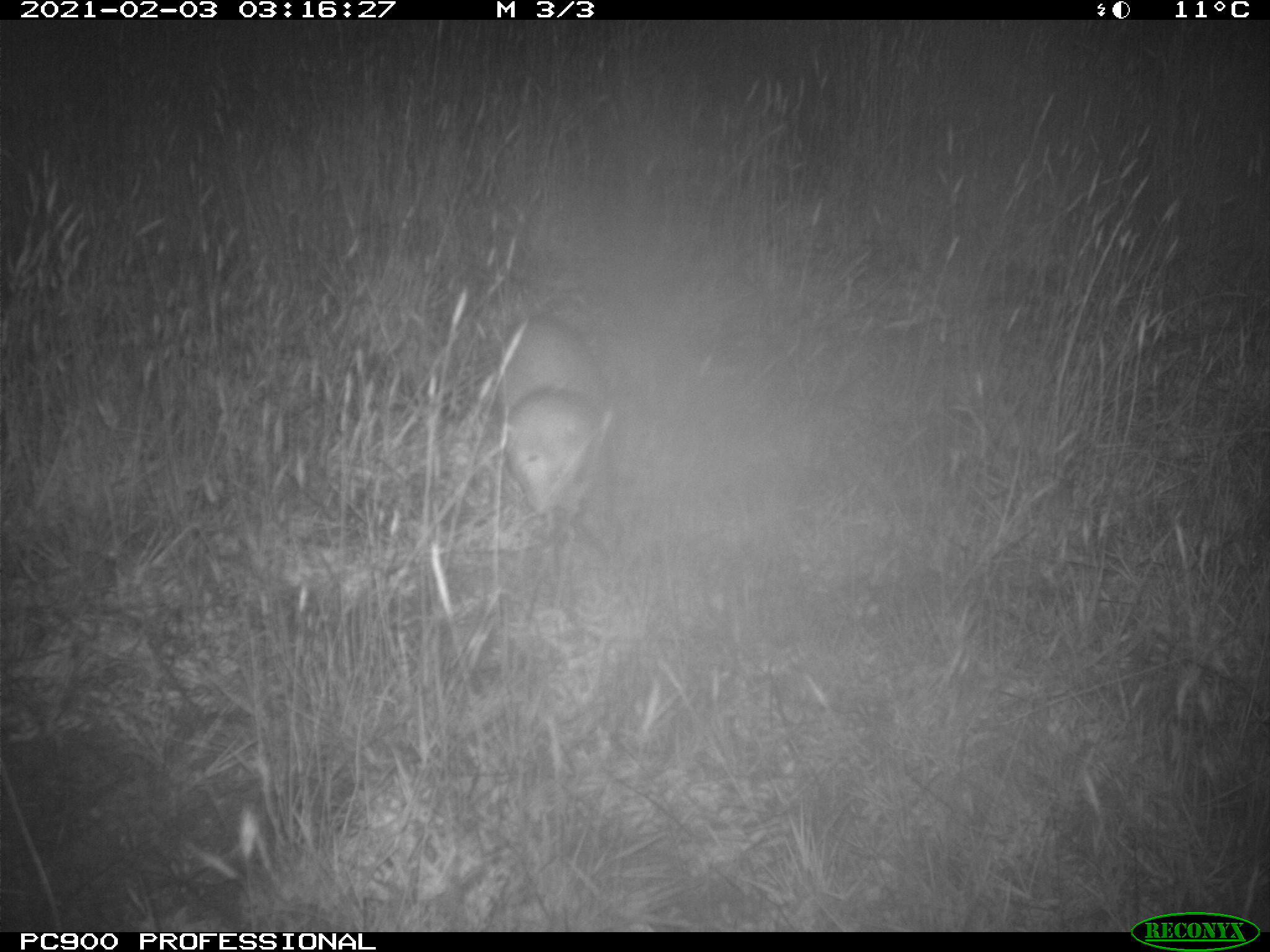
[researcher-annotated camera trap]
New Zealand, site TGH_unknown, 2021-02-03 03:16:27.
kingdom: Animalia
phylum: Chordata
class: Mammalia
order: Carnivora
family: Mustelidae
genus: Mustela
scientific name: Mustela furo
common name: ferret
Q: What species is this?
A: Ferret (Mustela furo).